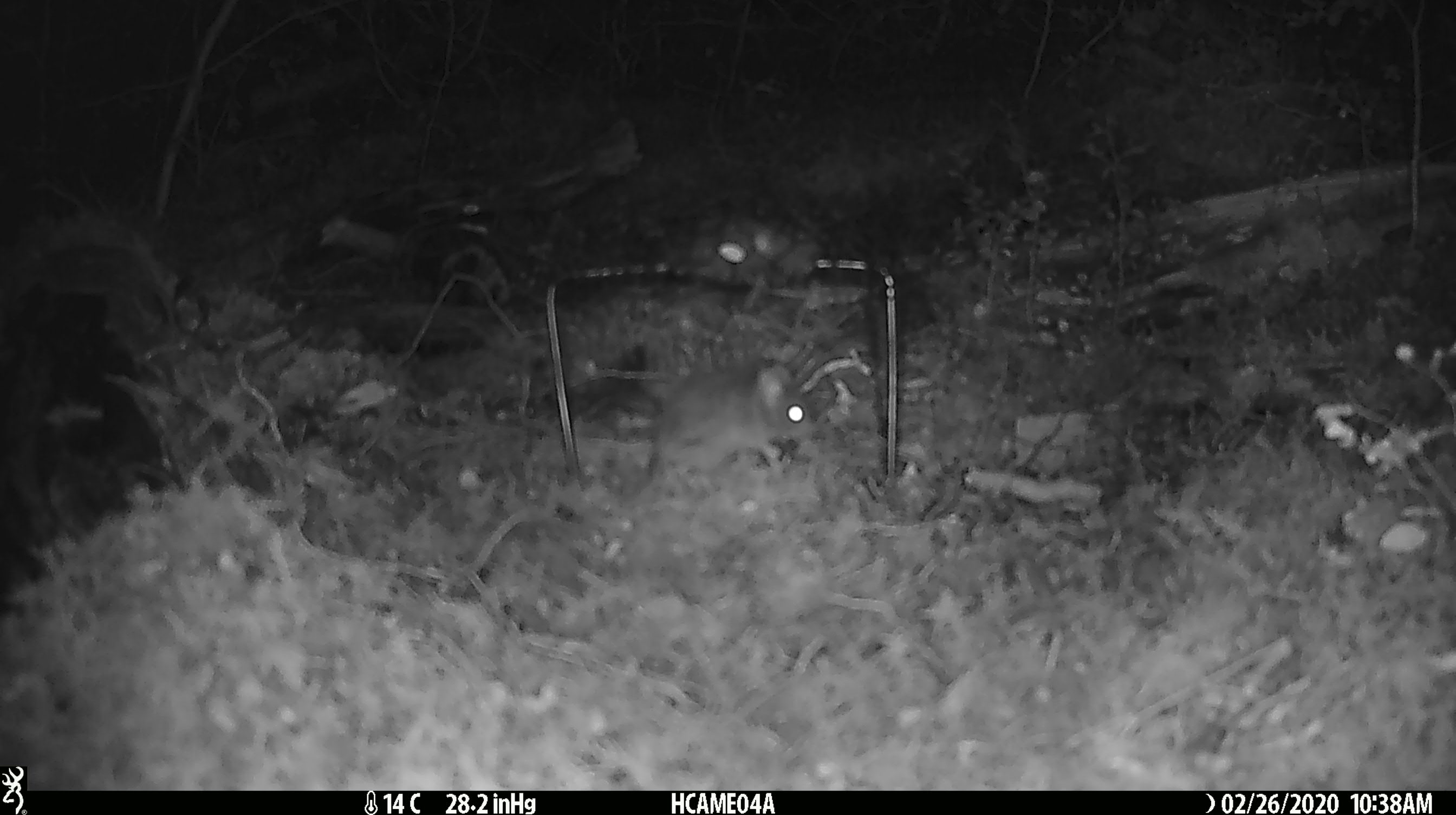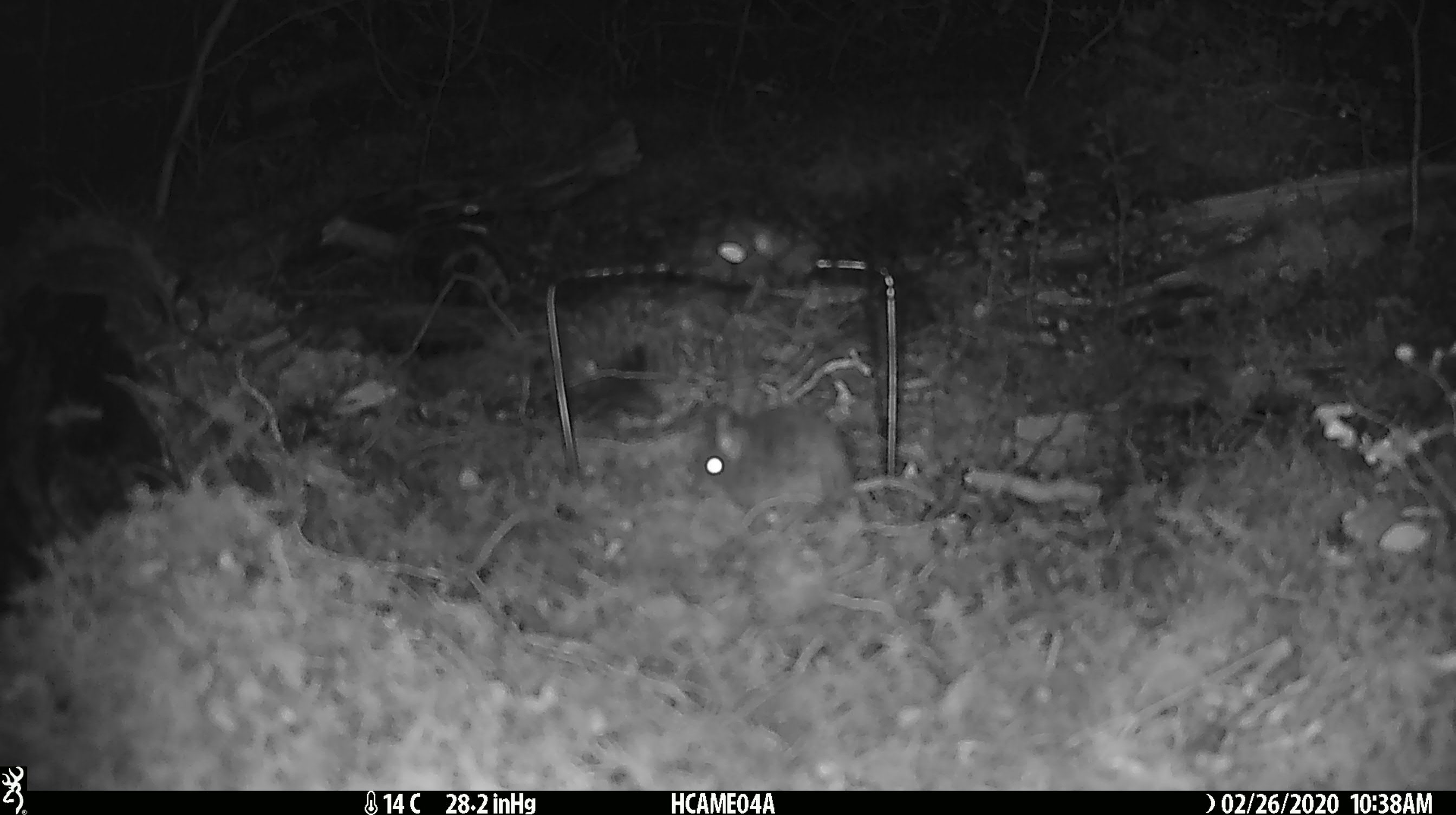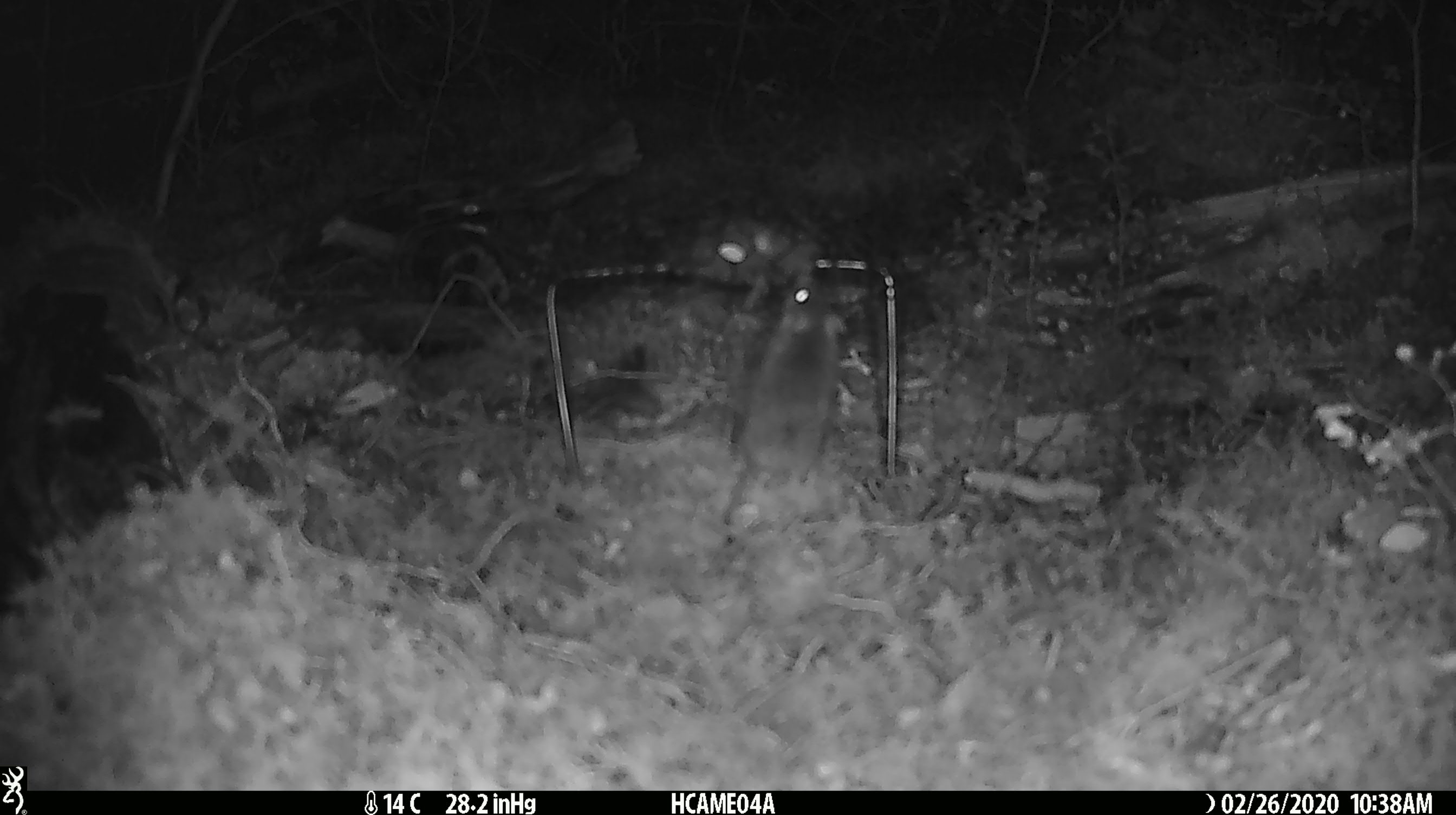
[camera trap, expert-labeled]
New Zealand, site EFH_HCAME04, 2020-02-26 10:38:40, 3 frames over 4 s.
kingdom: Animalia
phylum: Chordata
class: Mammalia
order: Rodentia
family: Muridae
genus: Mus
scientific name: Mus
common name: mouse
Mouse (Mus).